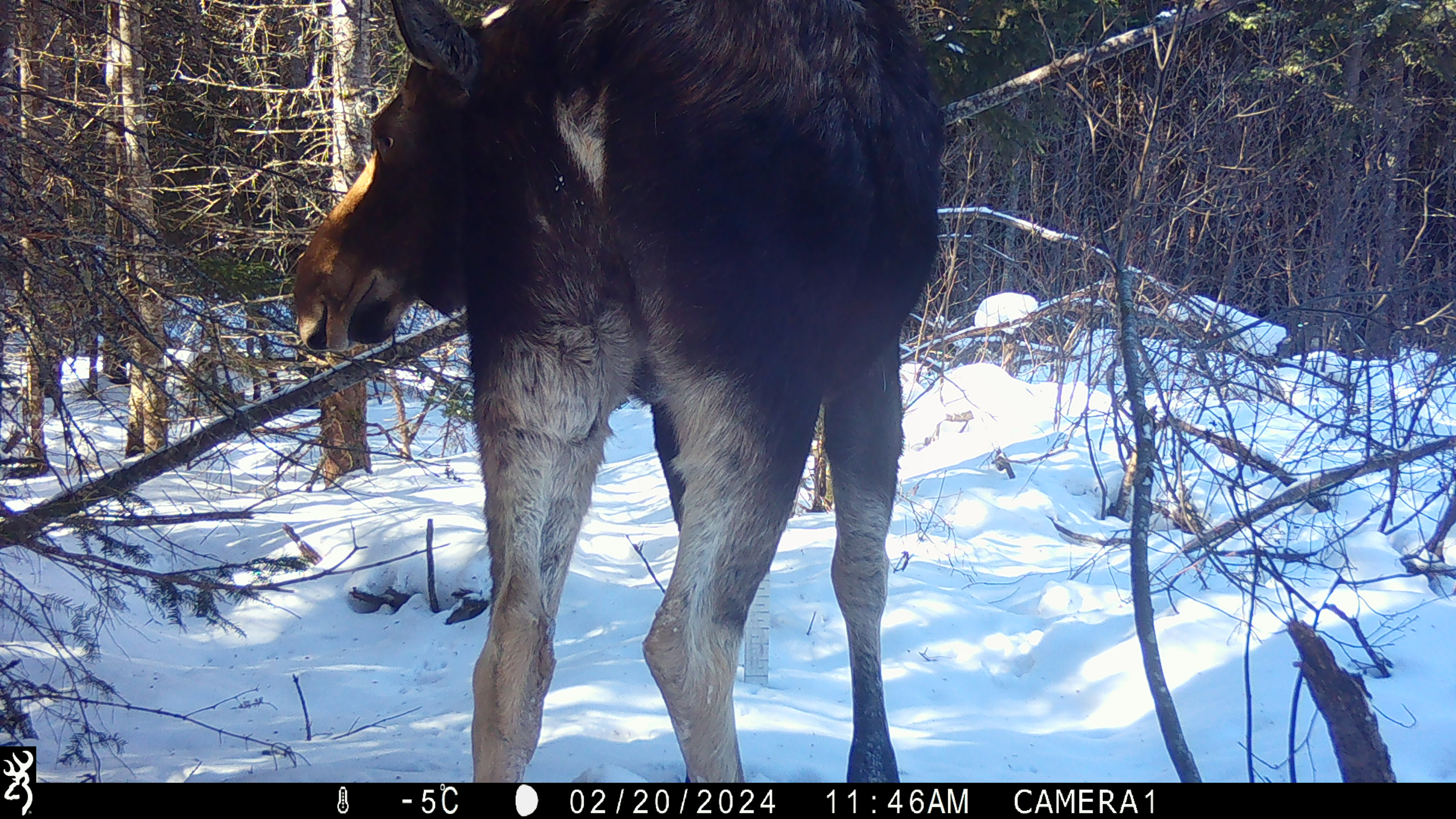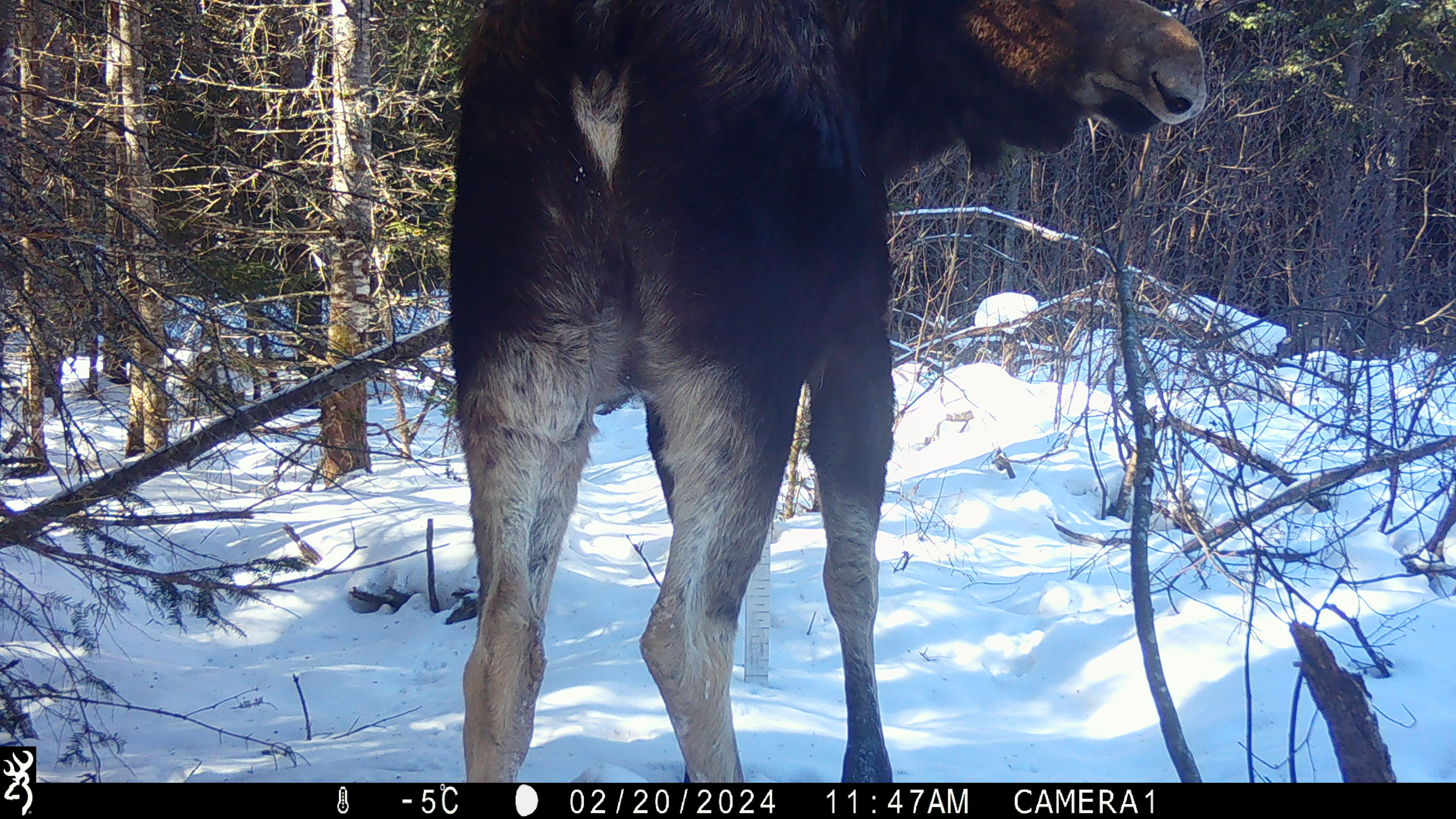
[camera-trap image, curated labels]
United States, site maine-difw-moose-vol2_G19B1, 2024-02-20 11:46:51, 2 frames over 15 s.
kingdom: Animalia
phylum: Chordata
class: Mammalia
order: Artiodactyla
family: Cervidae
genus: Alces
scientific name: Alces alces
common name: moose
Moose (Alces alces).